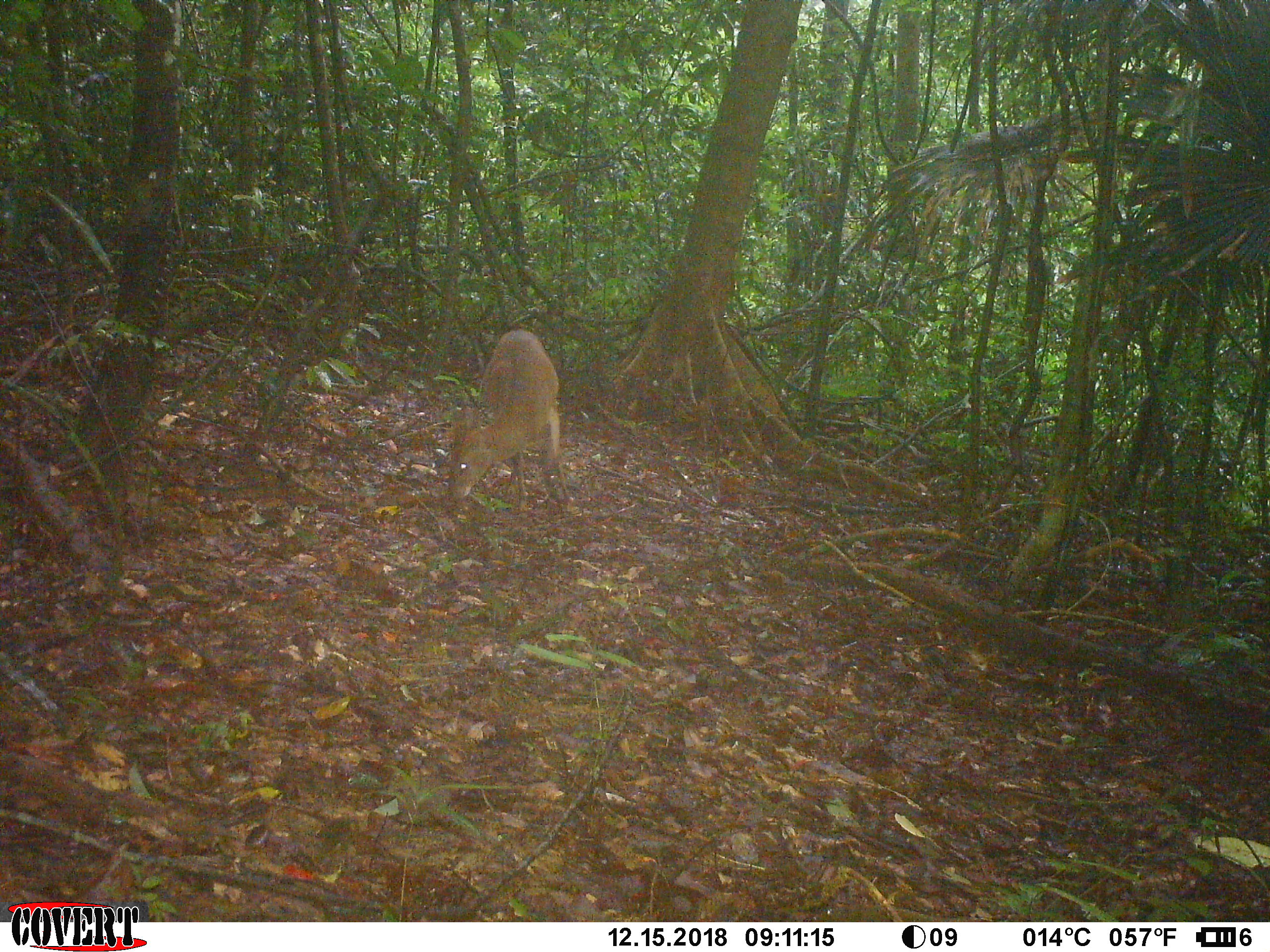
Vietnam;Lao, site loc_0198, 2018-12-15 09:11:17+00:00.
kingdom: Animalia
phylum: Chordata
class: Mammalia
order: Artiodactyla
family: Cervidae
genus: Muntiacus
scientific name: Muntiacus vuquangensis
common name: large-antlered muntjac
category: large antlered muntjac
Large antlered muntjac (large-antlered muntjac) (Muntiacus vuquangensis). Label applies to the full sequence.